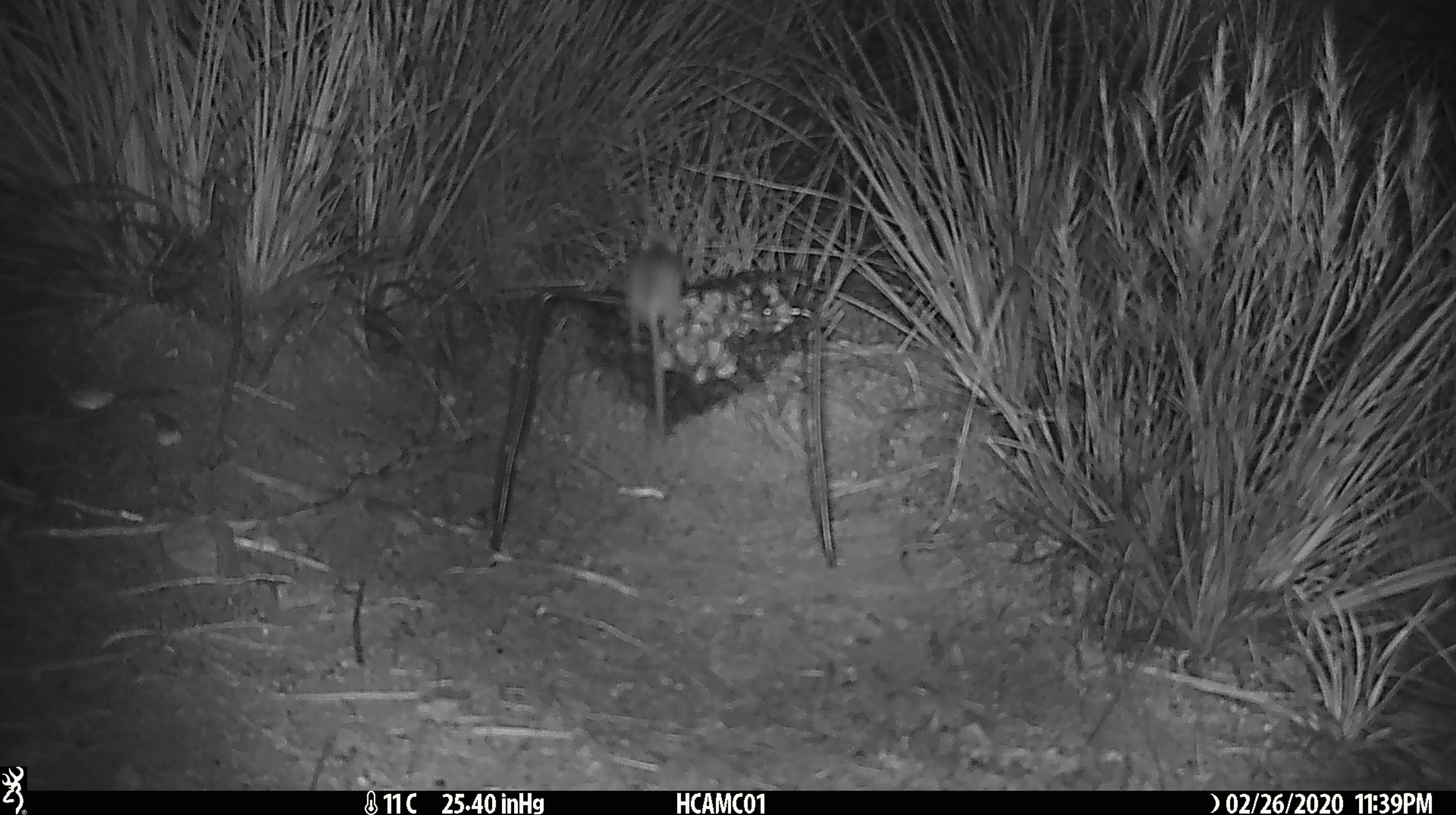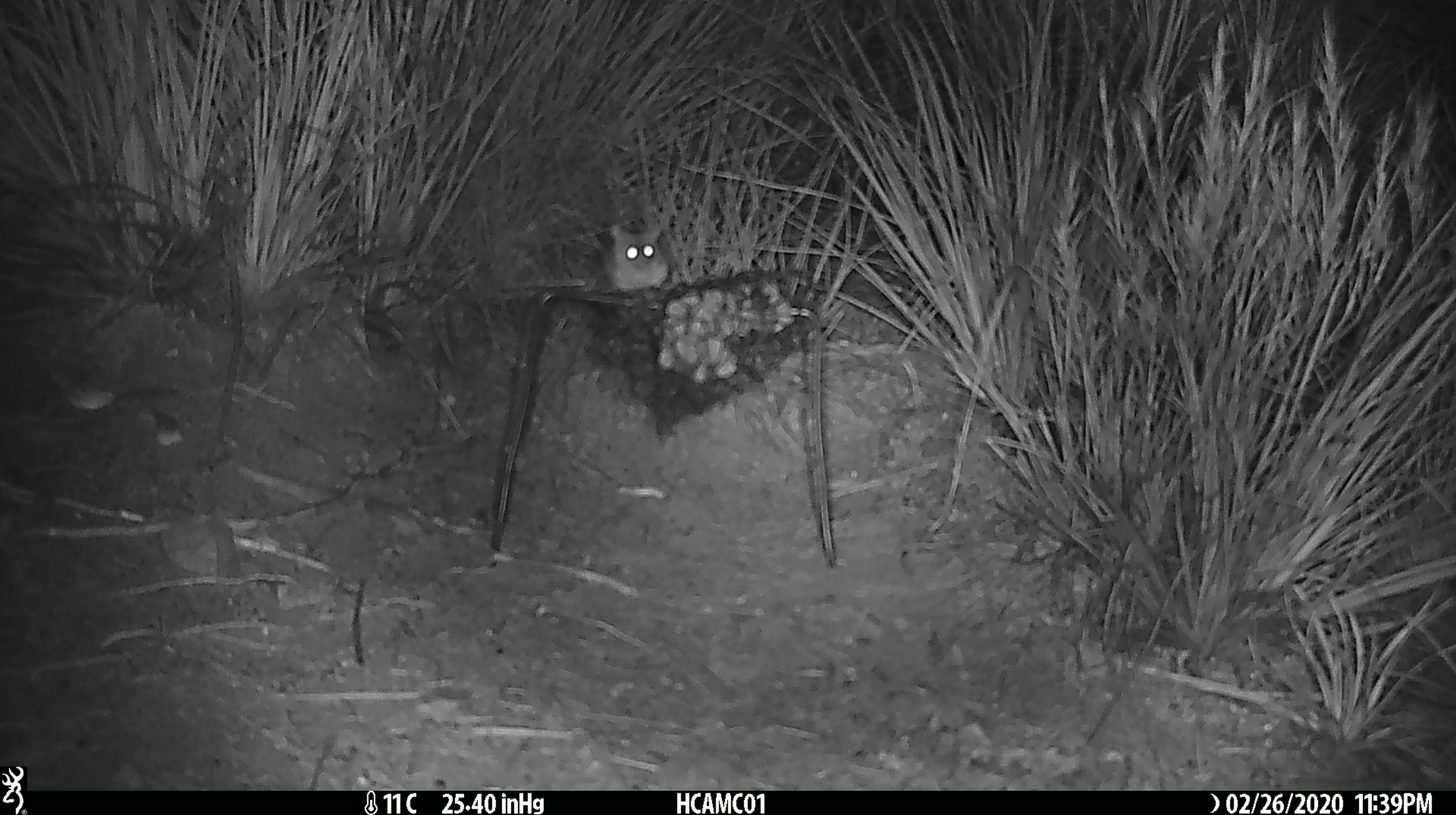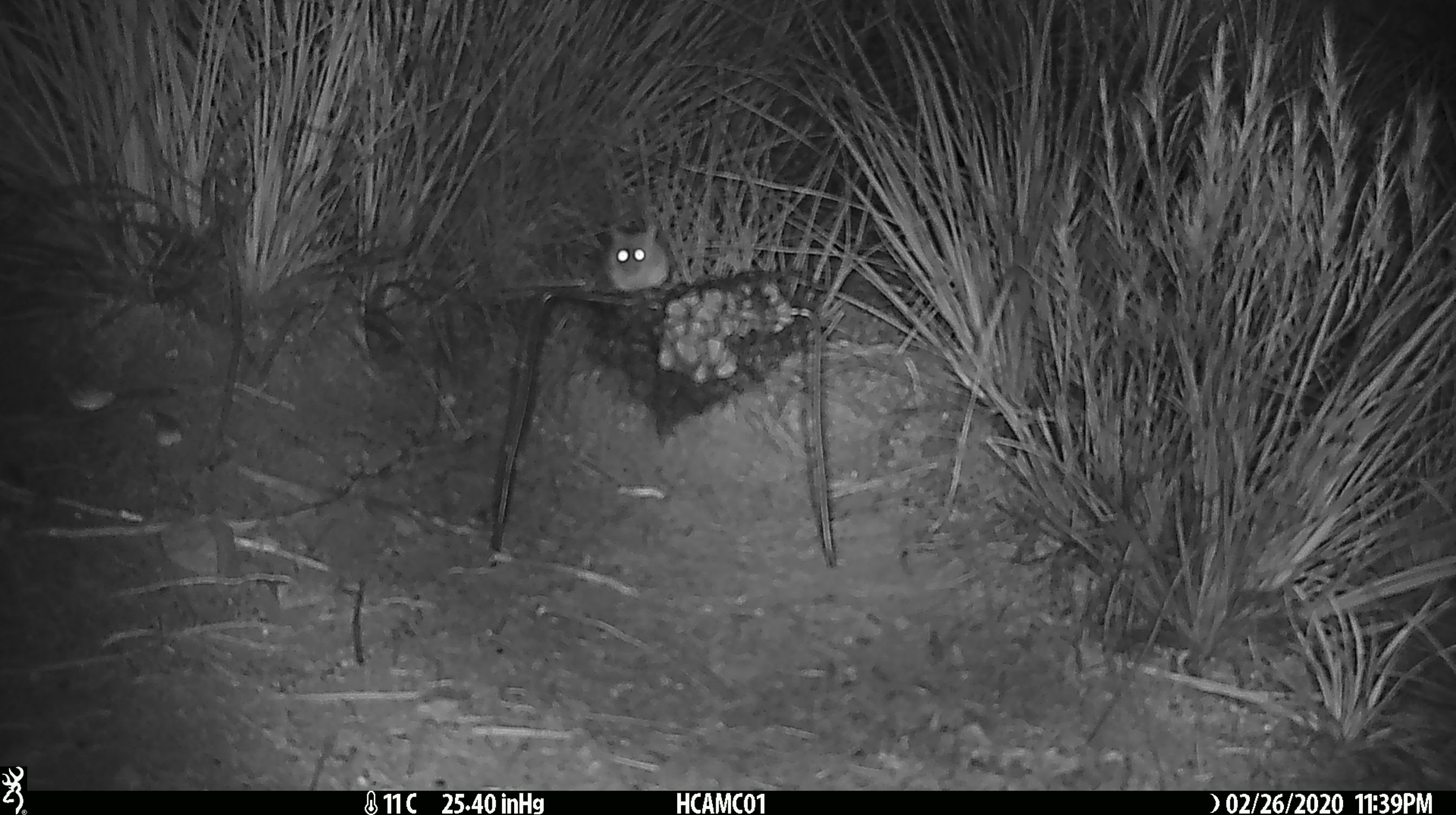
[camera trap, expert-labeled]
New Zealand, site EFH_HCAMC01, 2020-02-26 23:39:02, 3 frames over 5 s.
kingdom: Animalia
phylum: Chordata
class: Mammalia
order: Rodentia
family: Muridae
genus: Mus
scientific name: Mus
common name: mouse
Mouse (Mus).